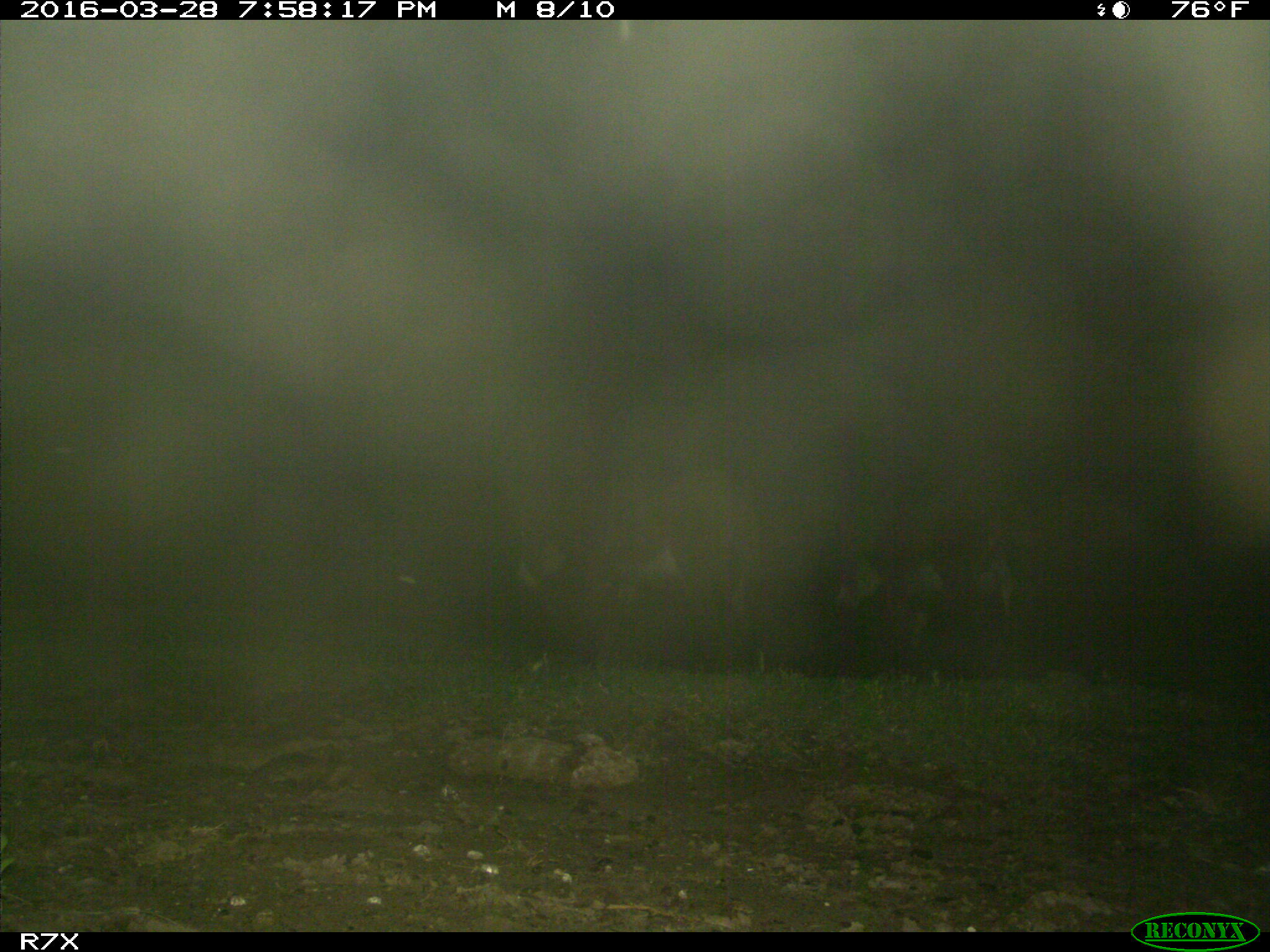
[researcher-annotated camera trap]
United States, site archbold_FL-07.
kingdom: Animalia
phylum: Chordata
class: Mammalia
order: Perissodactyla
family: Equidae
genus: Equus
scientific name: Equus africanus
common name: african wild ass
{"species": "Equus africanus (african wild ass)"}